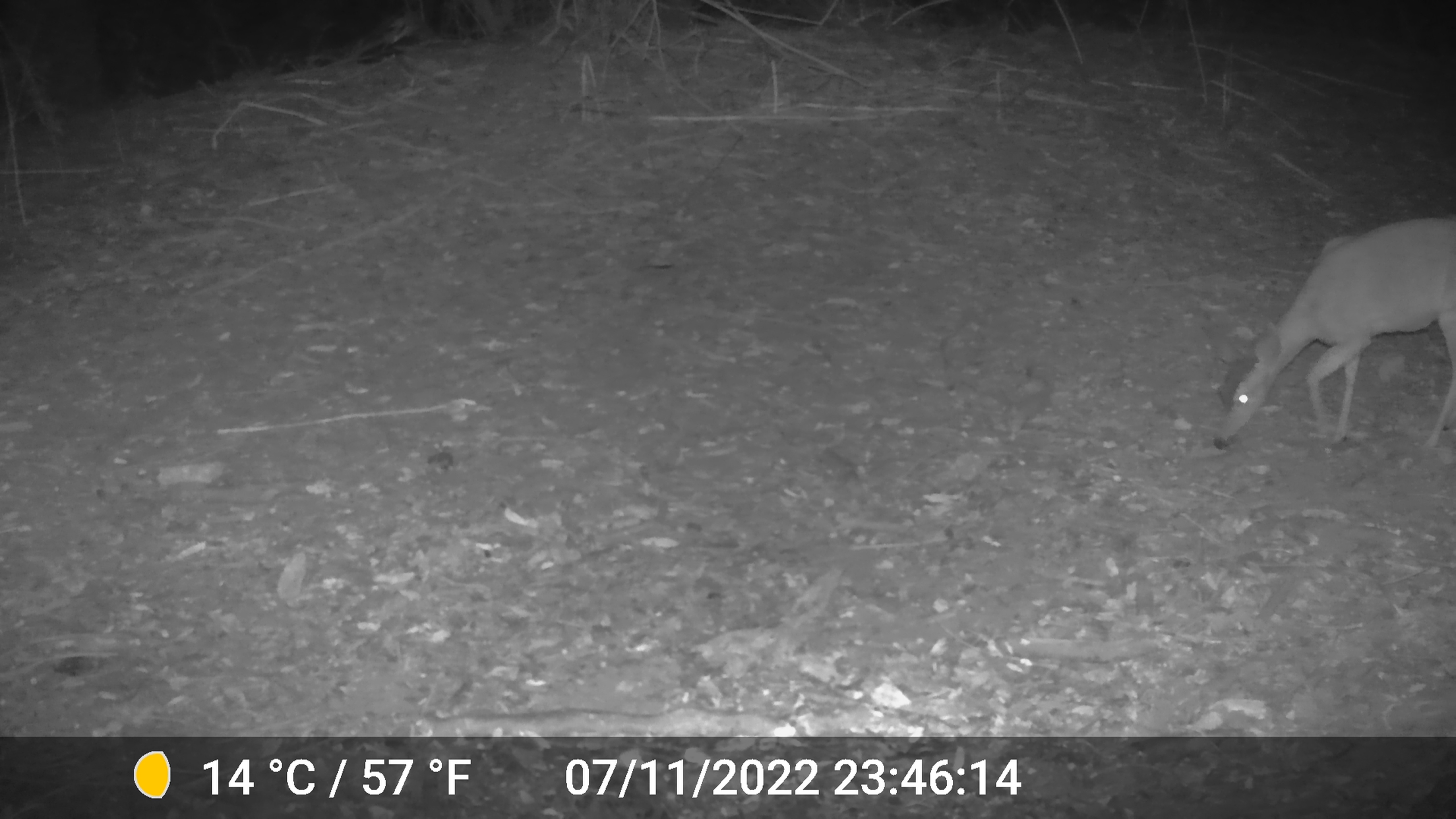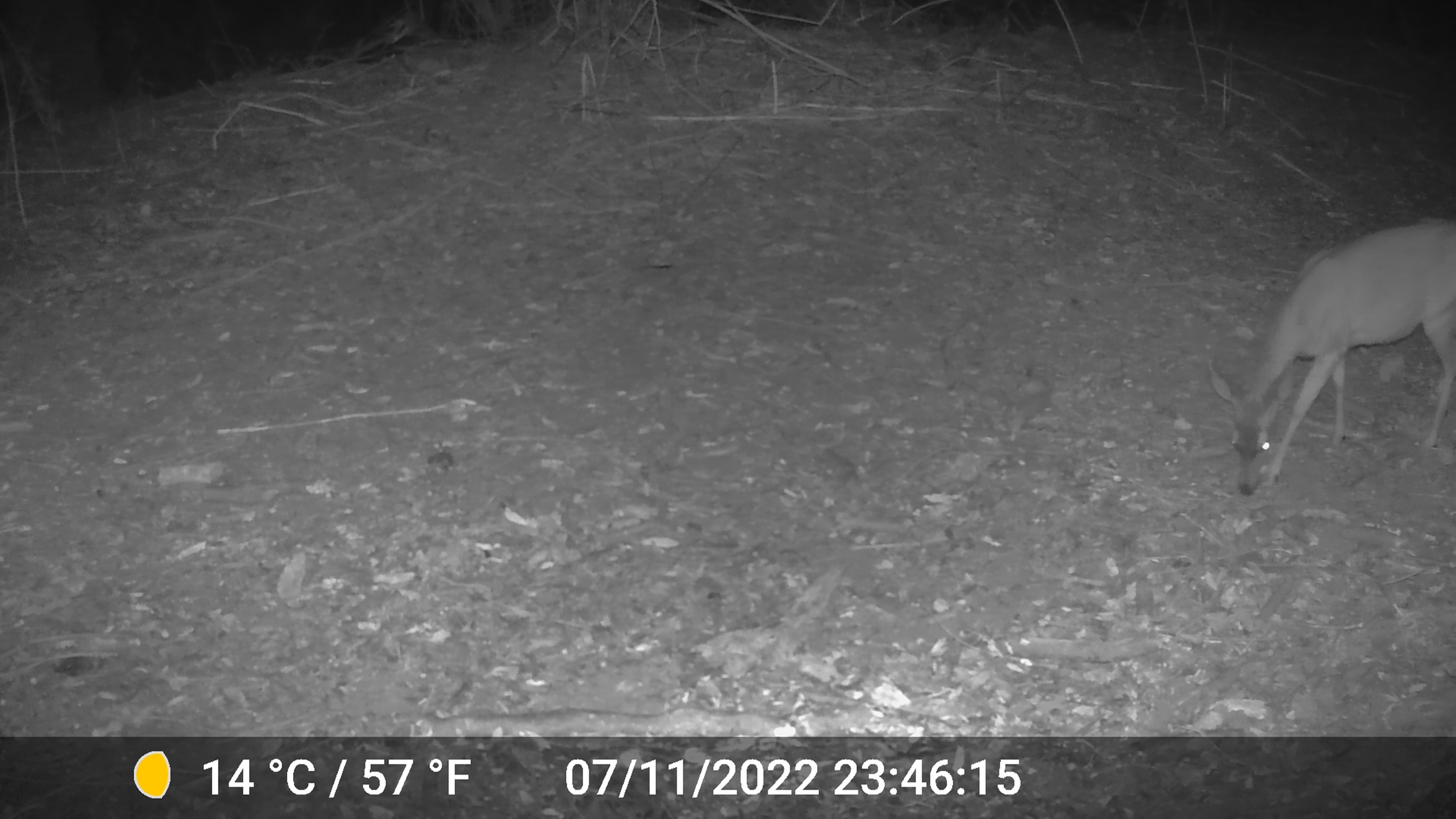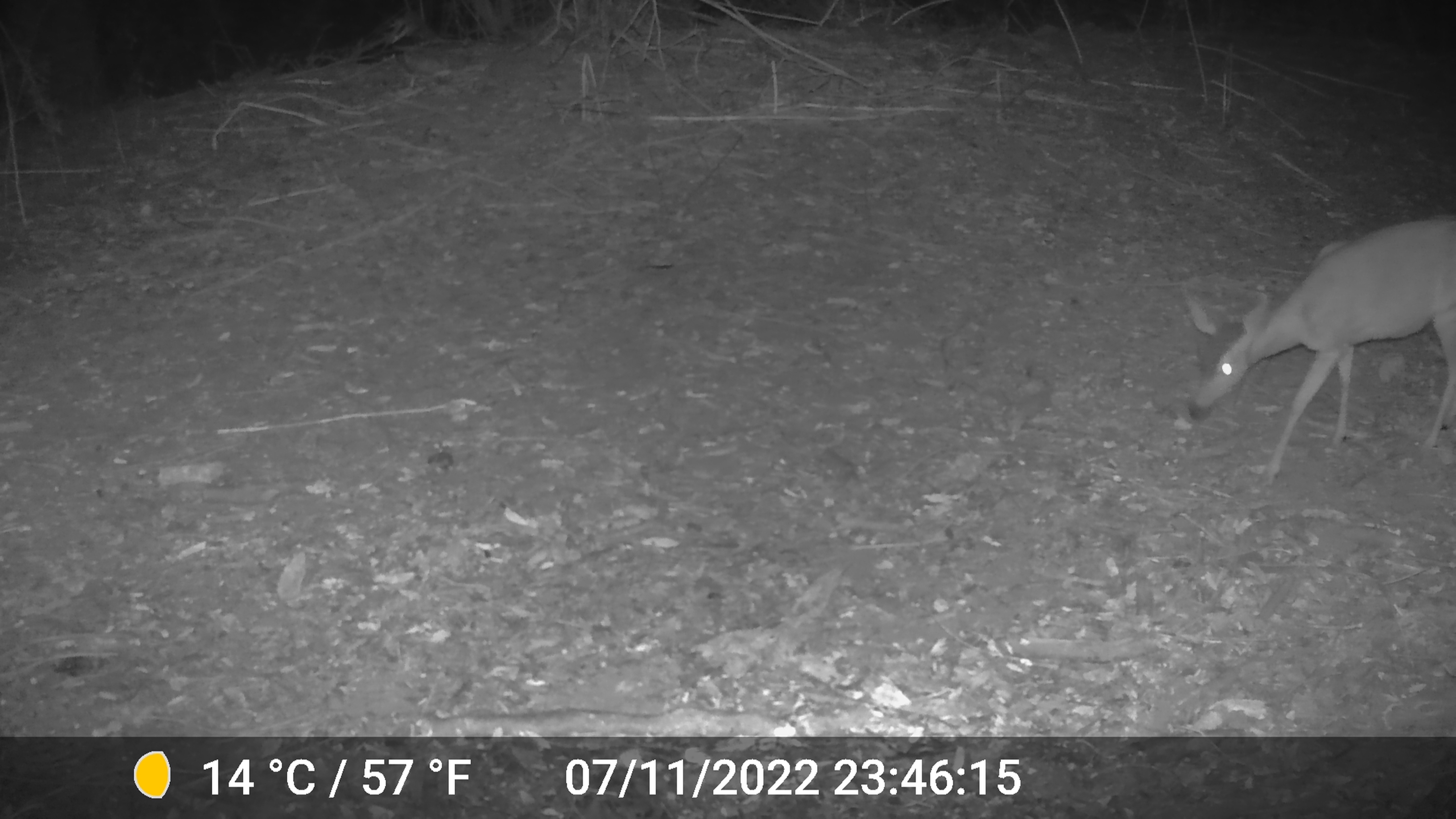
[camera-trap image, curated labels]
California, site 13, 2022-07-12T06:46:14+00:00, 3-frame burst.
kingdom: Animalia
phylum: Chordata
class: Mammalia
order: Artiodactyla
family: Cervidae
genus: Odocoileus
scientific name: Odocoileus hemionus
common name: mule deer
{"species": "mule deer (Odocoileus hemionus)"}